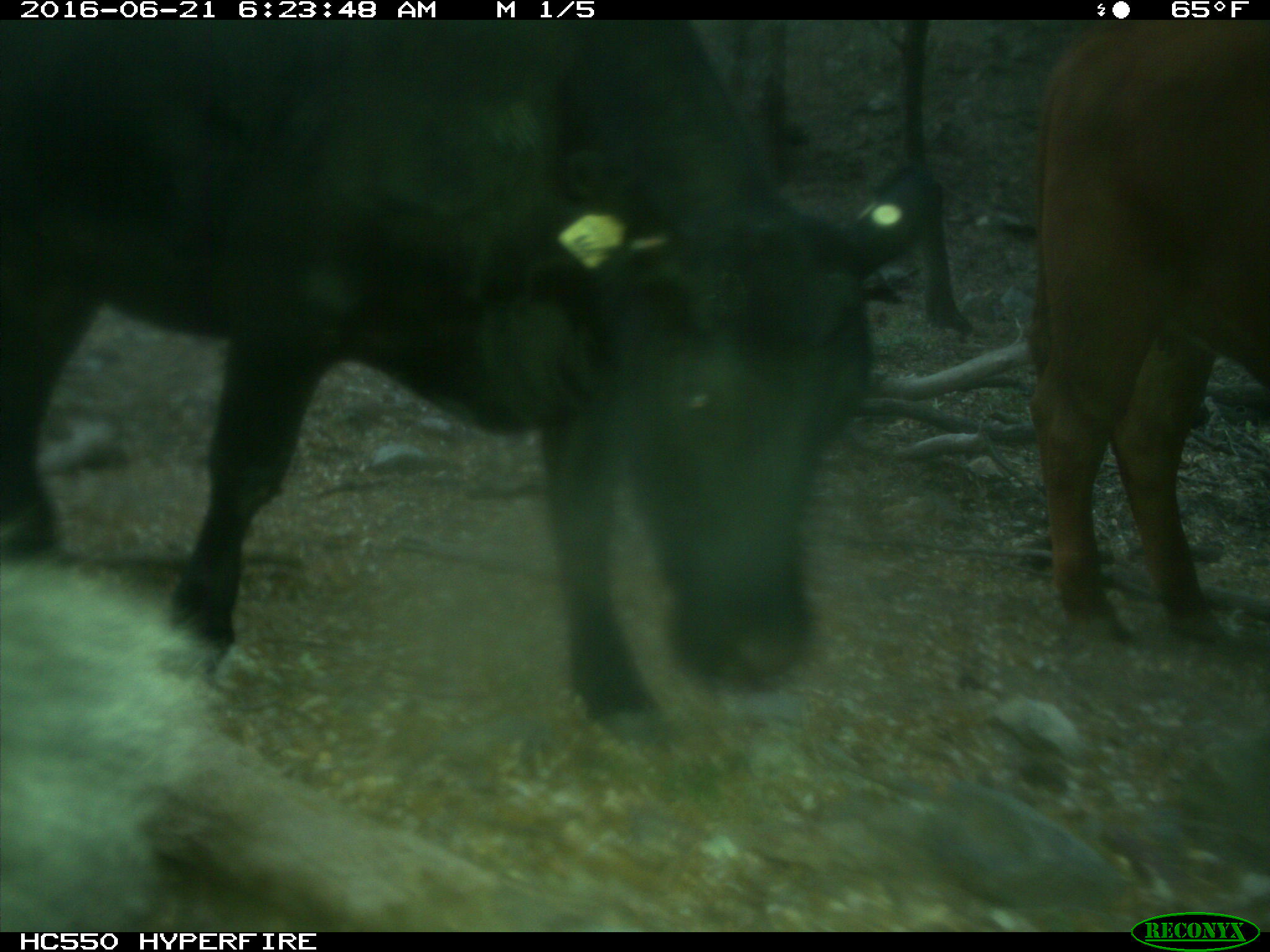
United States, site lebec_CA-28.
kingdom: Animalia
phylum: Chordata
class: Mammalia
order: Artiodactyla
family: Bovidae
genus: Bos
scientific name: Bos taurus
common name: domestic cow